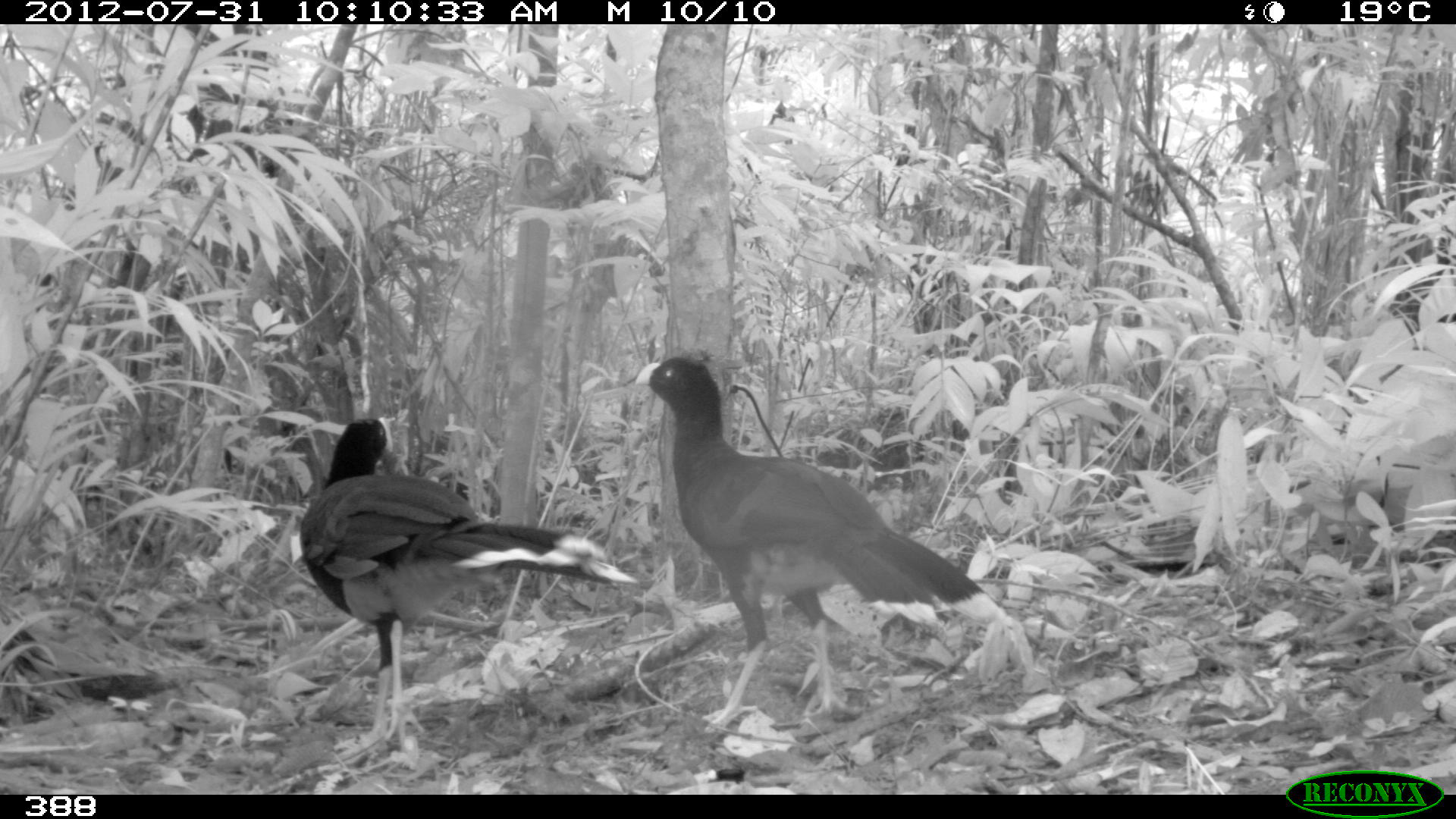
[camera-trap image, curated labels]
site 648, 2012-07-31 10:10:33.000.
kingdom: Animalia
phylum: Chordata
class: Aves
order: Galliformes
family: Cracidae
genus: Mitu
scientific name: Mitu tuberosum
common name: razor-billed curassow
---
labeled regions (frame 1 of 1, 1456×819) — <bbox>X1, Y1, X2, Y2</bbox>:
mitu tuberosum: <bbox>634, 358, 1013, 735</bbox>; <bbox>299, 416, 636, 751</bbox>